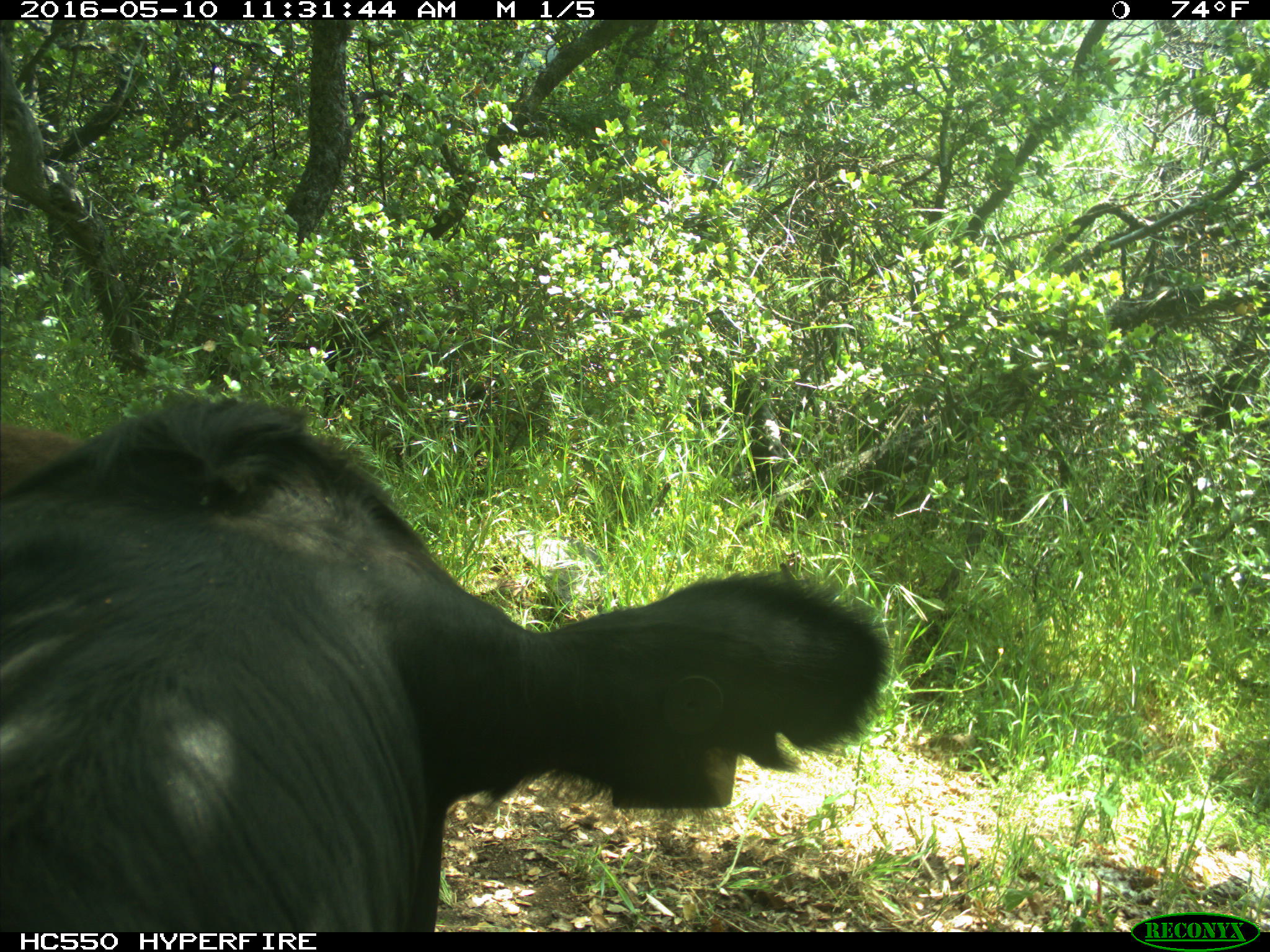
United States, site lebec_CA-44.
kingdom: Animalia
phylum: Chordata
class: Mammalia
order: Artiodactyla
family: Bovidae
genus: Bos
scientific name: Bos taurus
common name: domestic cow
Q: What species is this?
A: Bos taurus (domestic cow).